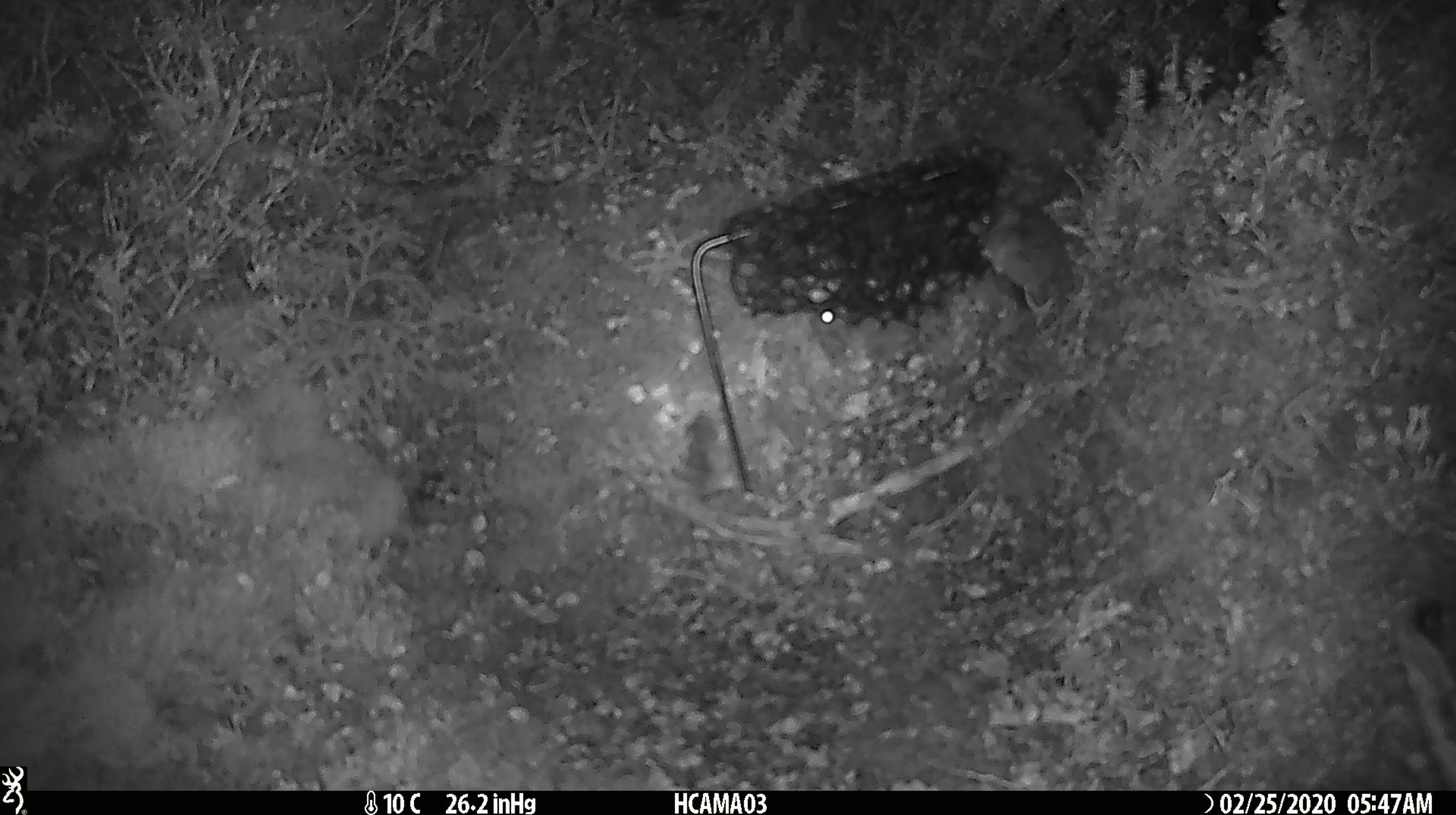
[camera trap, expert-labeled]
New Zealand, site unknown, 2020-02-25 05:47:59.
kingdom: Animalia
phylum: Chordata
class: Mammalia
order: Rodentia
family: Muridae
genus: Mus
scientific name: Mus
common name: mouse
Mouse (Mus).